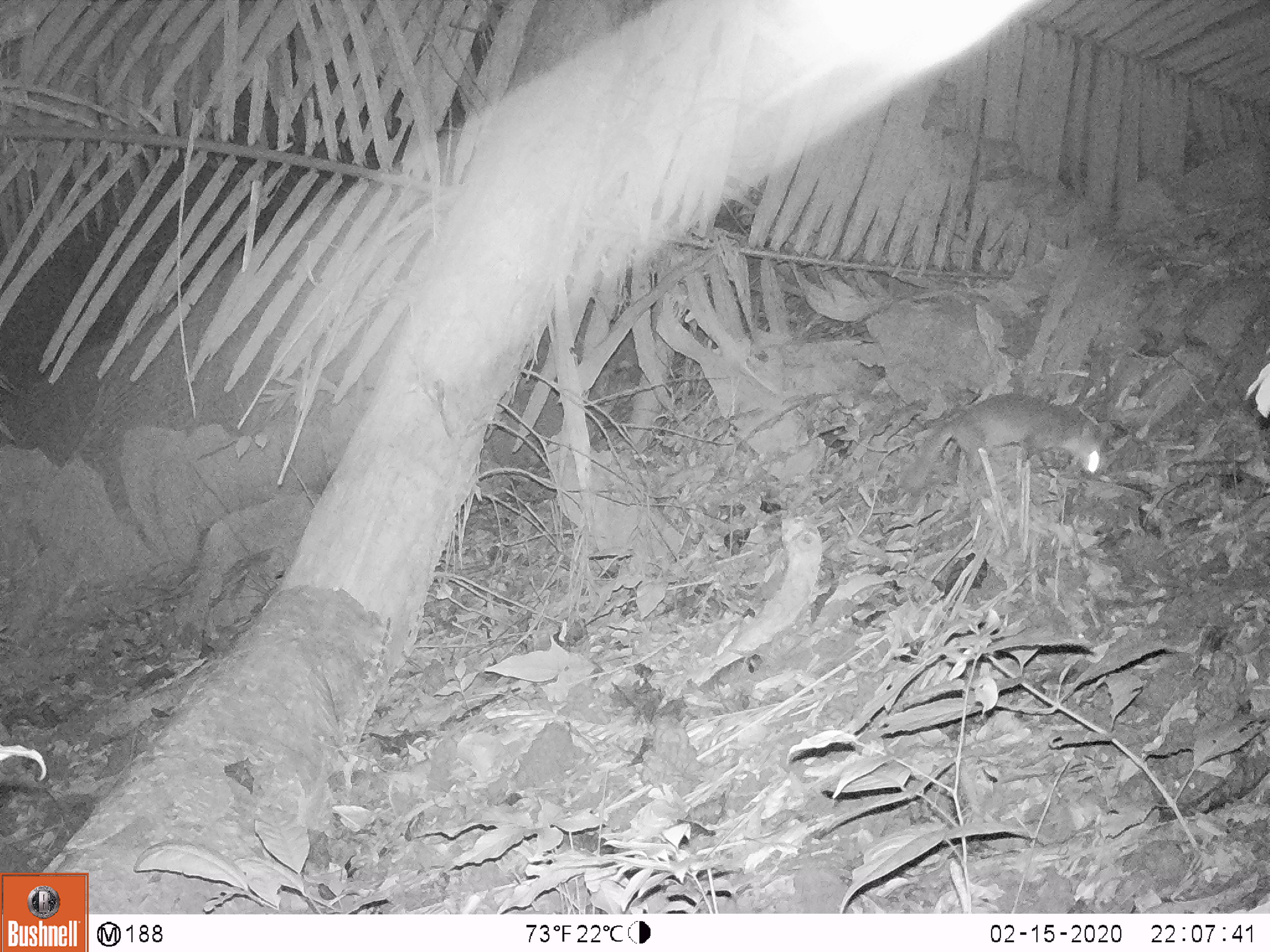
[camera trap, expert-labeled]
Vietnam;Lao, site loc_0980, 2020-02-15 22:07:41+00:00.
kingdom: Animalia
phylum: Chordata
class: Mammalia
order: Carnivora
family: Mustelidae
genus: Melogale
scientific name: Melogale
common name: ferret badger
Ferret badger (Melogale). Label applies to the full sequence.